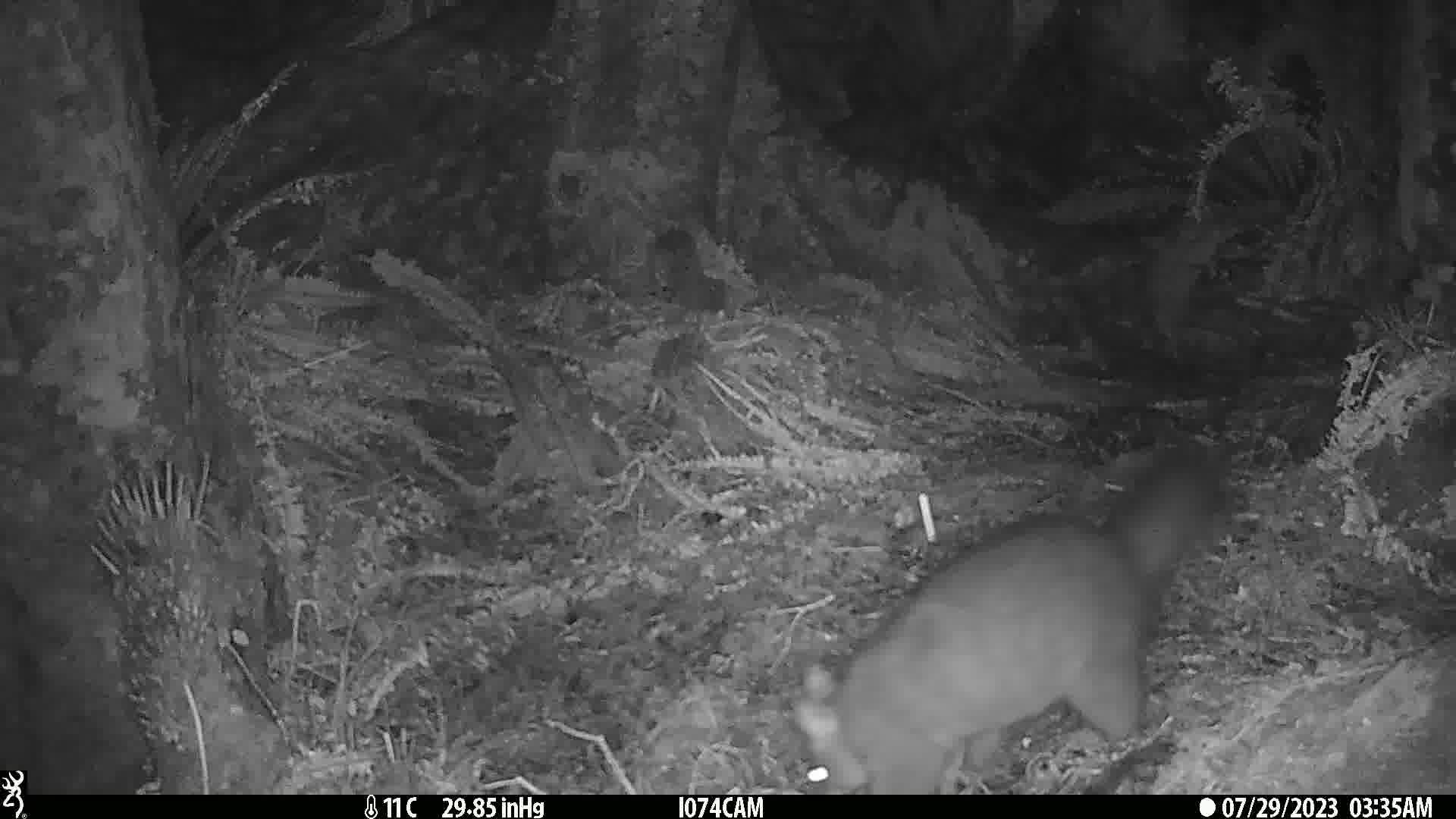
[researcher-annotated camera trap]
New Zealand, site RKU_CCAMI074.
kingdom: Animalia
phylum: Chordata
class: Mammalia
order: Diprotodontia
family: Phalangeridae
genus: Trichosurus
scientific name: Trichosurus vulpecula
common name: common brushtail possum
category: possum